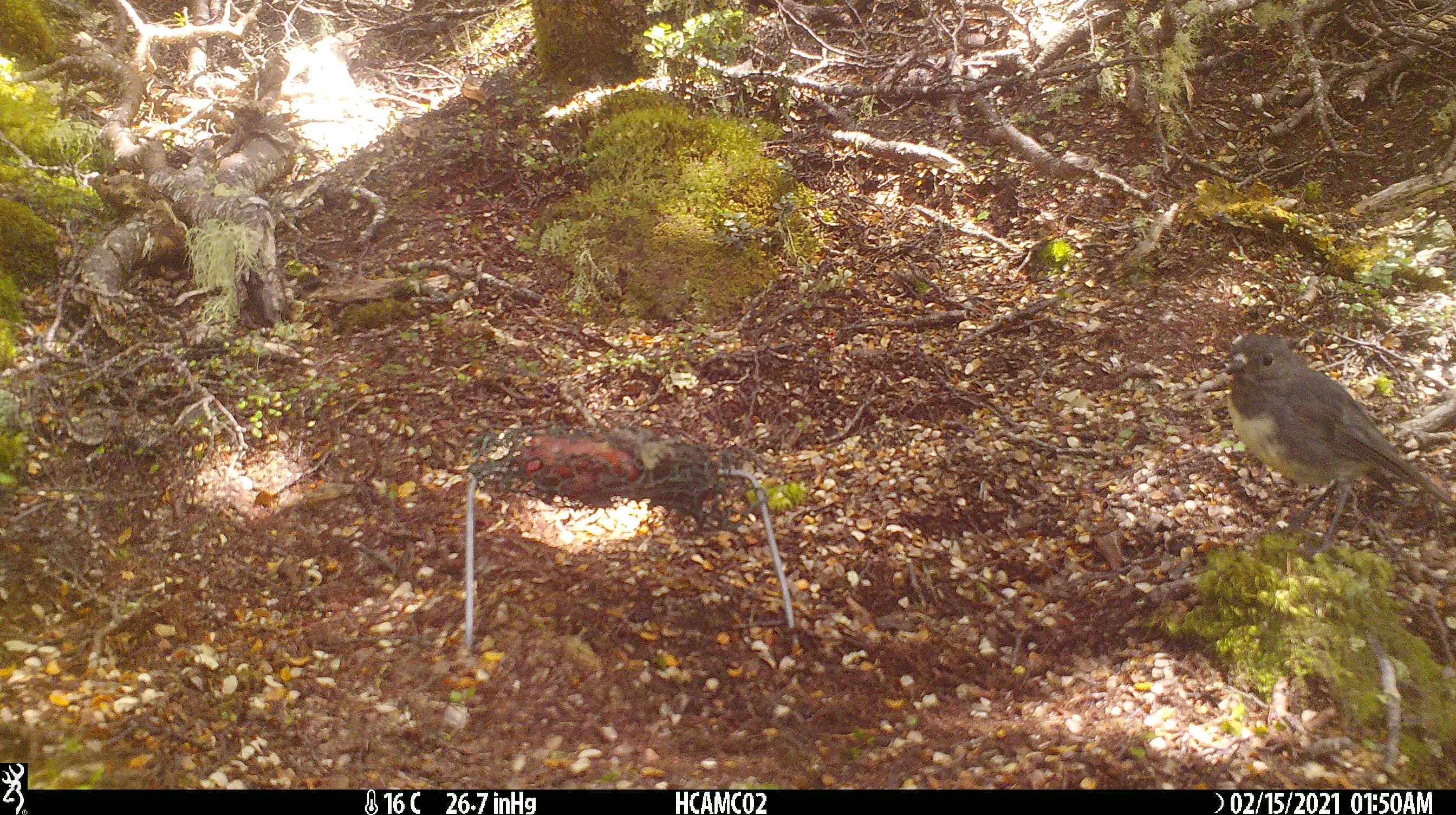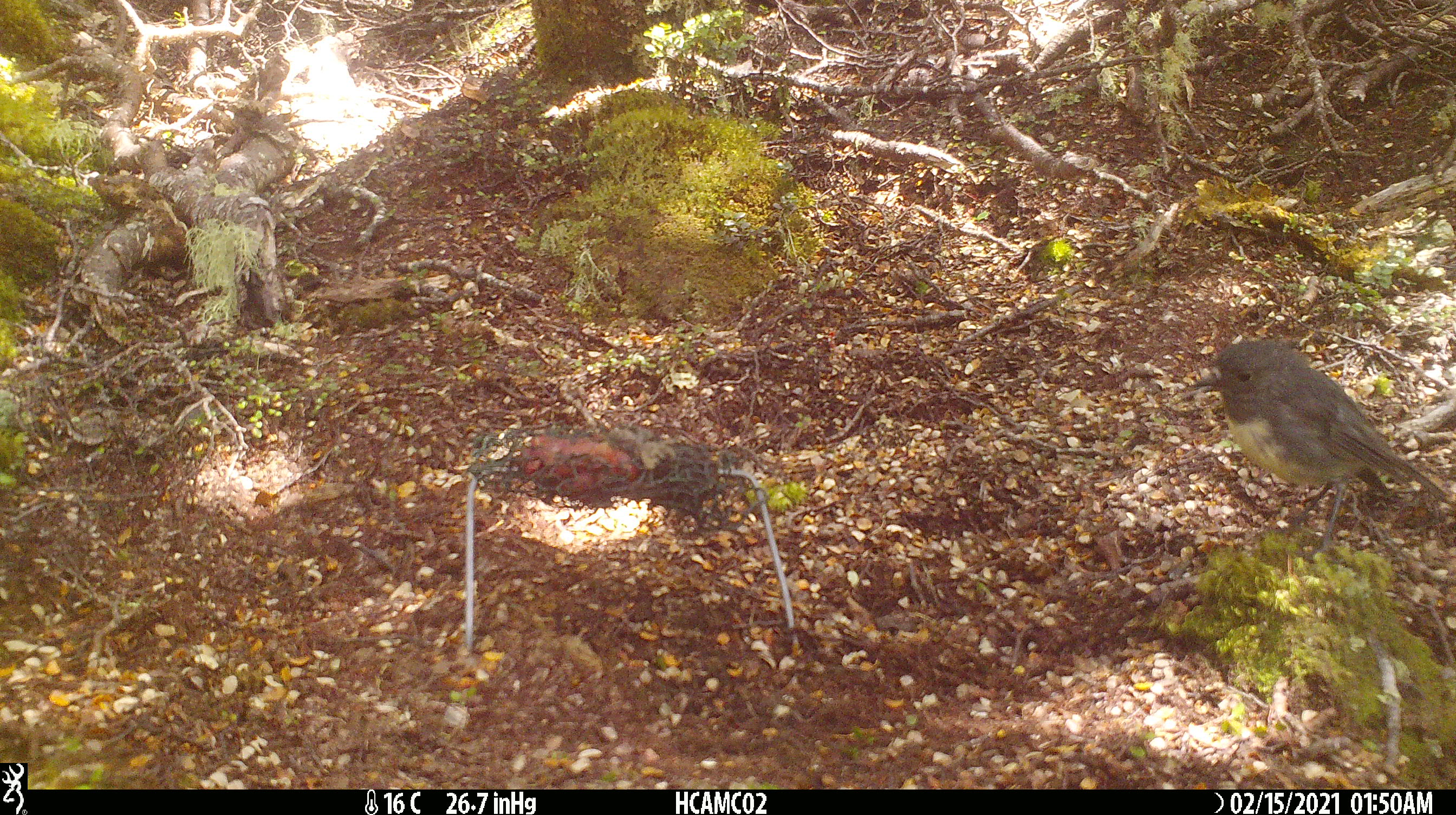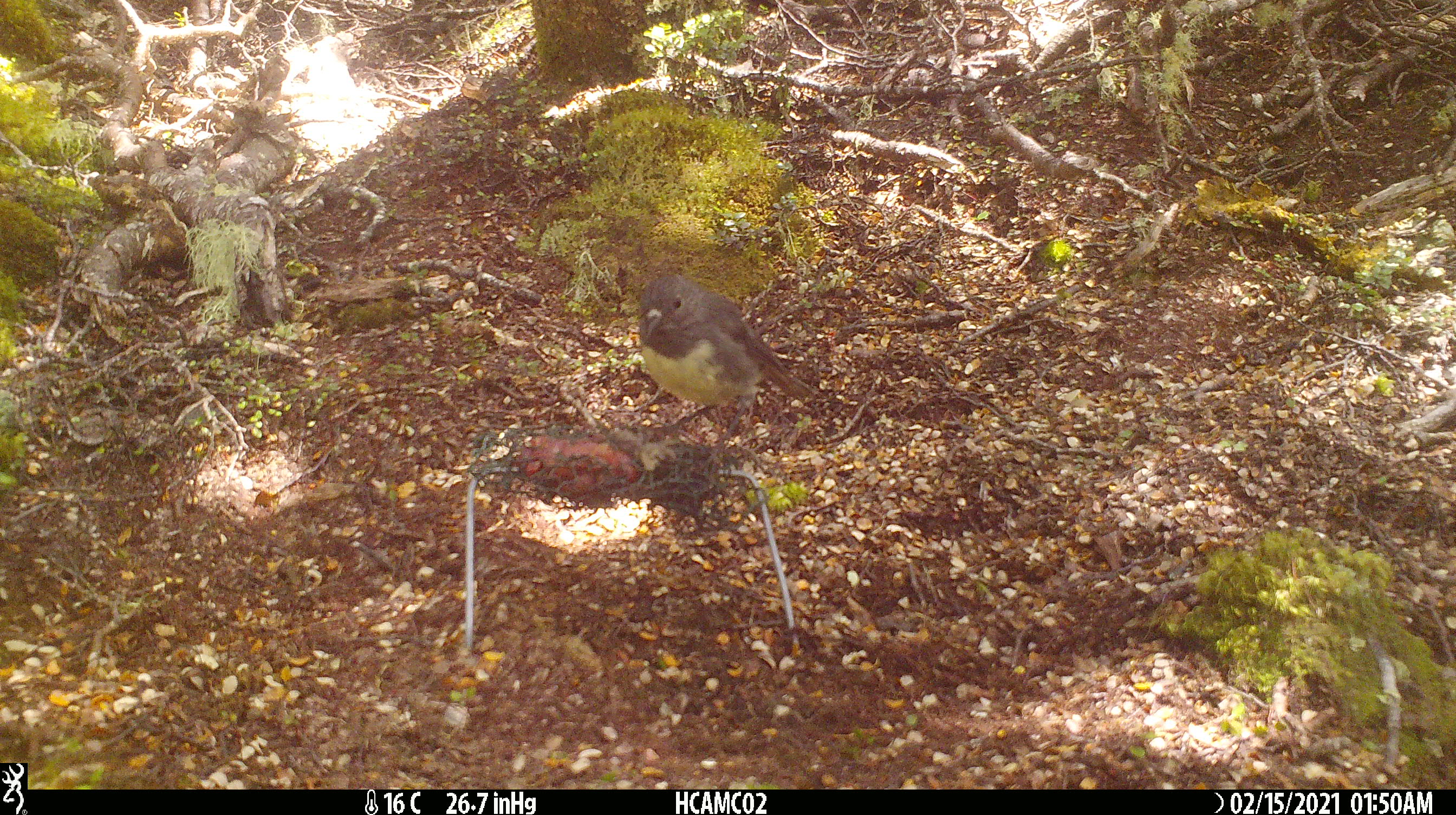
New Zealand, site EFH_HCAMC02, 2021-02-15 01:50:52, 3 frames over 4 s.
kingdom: Animalia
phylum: Chordata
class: Aves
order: Passeriformes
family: Petroicidae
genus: Petroica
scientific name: Petroica australis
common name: new zealand robin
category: robin